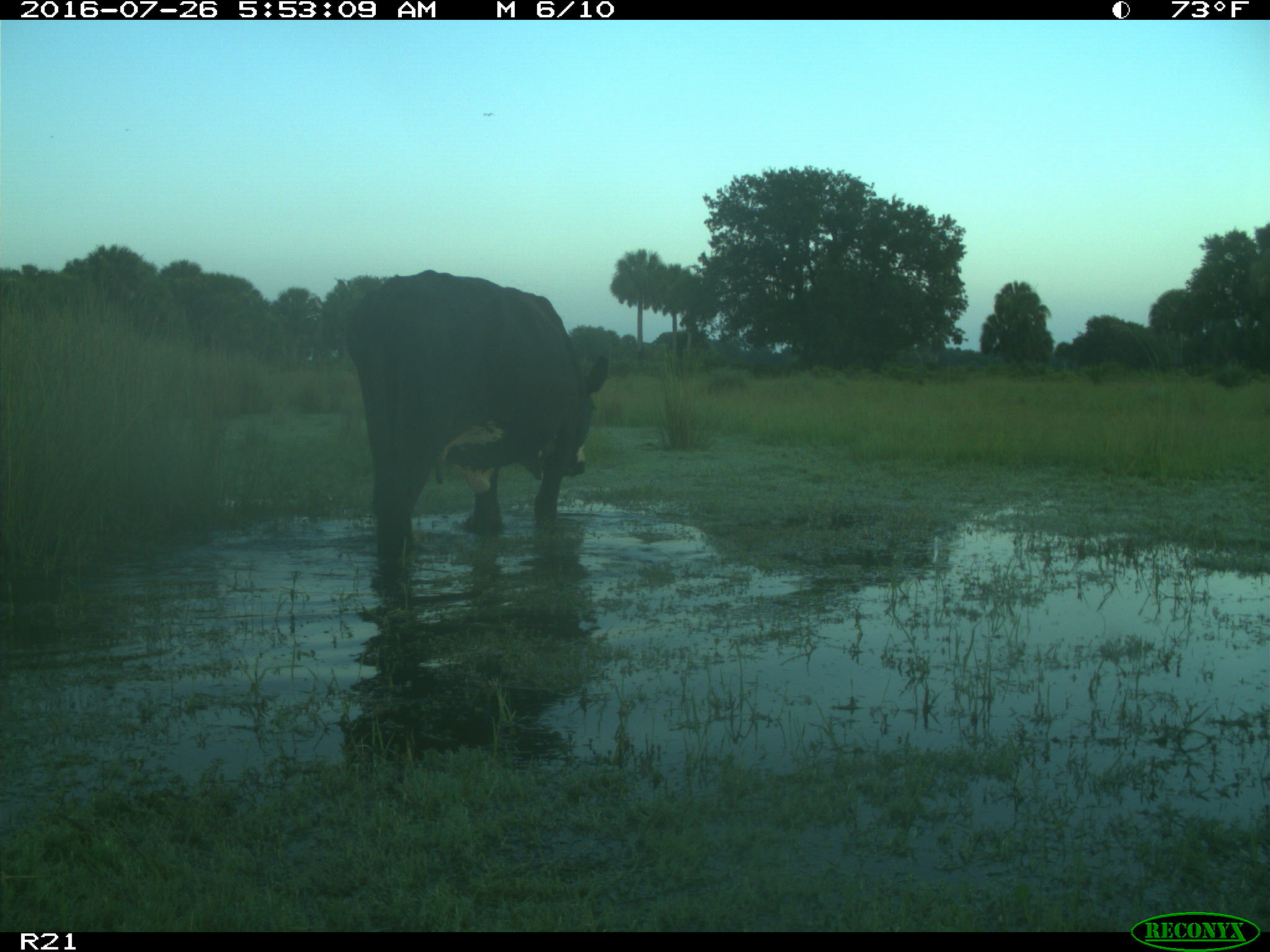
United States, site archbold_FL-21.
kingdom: Animalia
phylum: Chordata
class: Mammalia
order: Artiodactyla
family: Bovidae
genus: Bos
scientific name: Bos taurus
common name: domestic cow